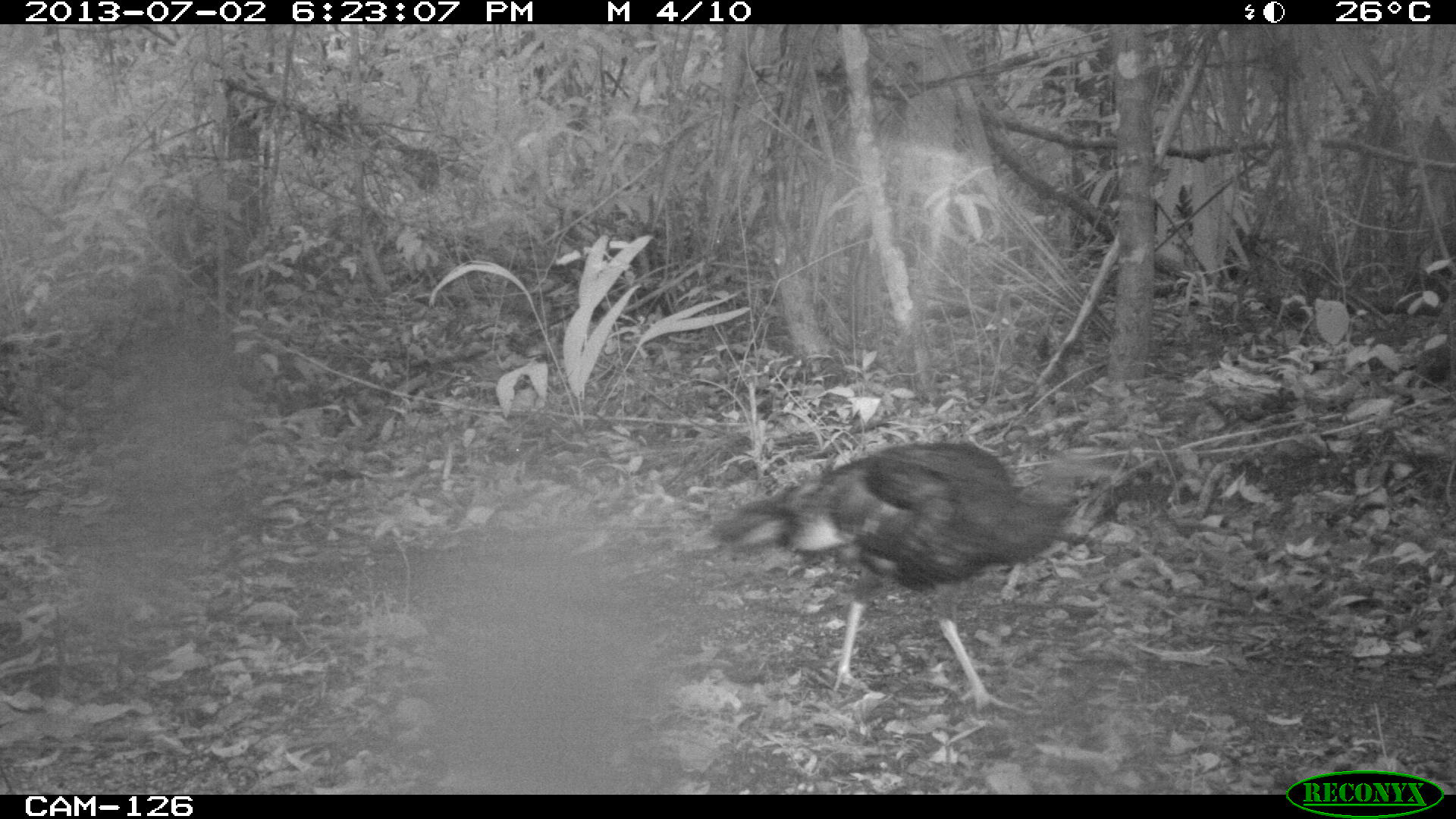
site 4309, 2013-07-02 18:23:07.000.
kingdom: Animalia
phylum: Chordata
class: Aves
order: Galliformes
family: Phasianidae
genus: Meleagris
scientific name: Meleagris ocellata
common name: ocellated turkey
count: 1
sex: female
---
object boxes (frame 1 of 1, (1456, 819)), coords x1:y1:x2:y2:
meleagris ocellata: 673:438:1114:717